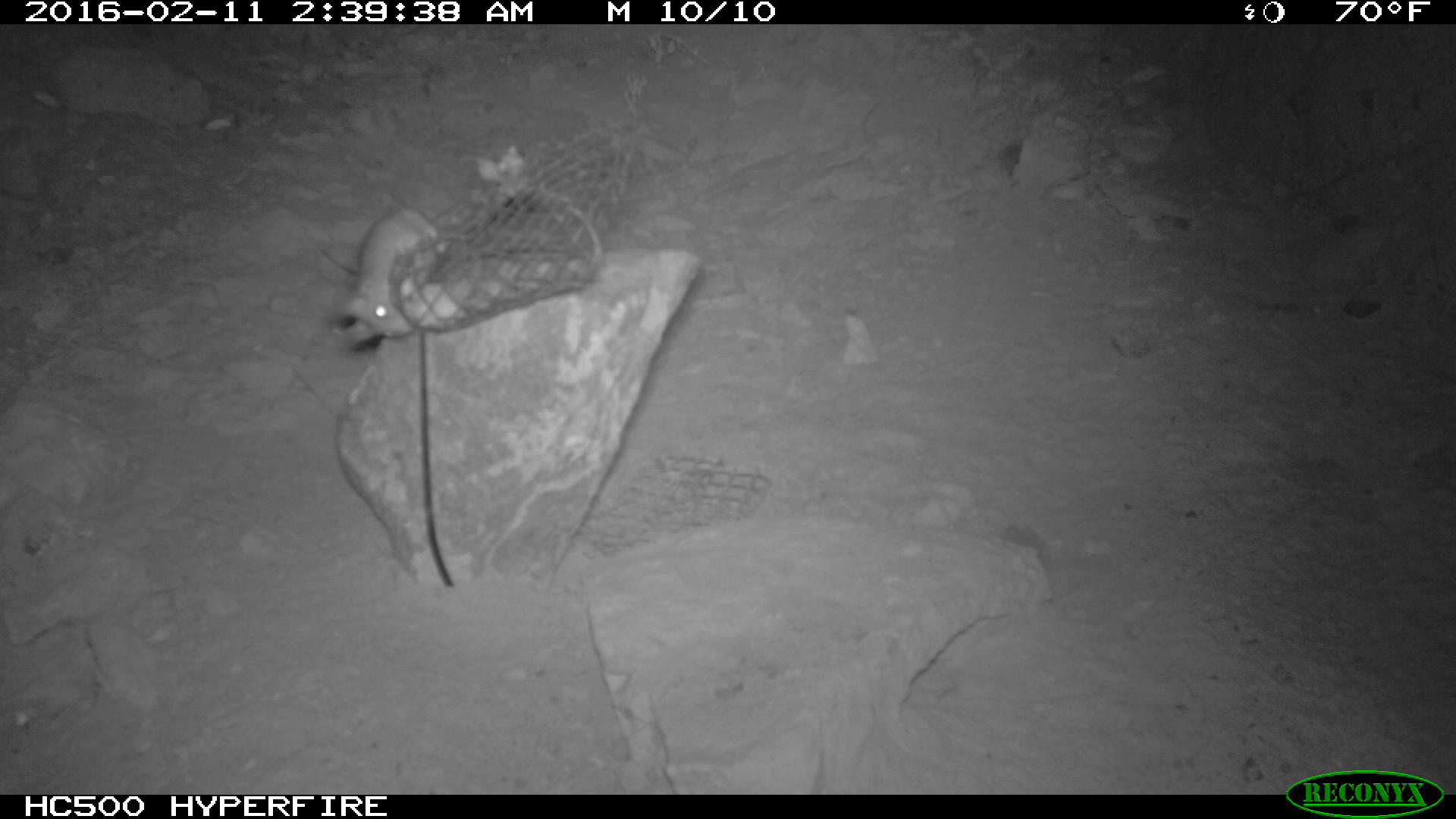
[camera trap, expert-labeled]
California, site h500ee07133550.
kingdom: Animalia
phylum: Chordata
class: Mammalia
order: Rodentia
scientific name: Rodentia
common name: rodent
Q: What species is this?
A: Rodent (Rodentia).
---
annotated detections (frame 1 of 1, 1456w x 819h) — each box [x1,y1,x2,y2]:
rodent: [334,208,440,347]